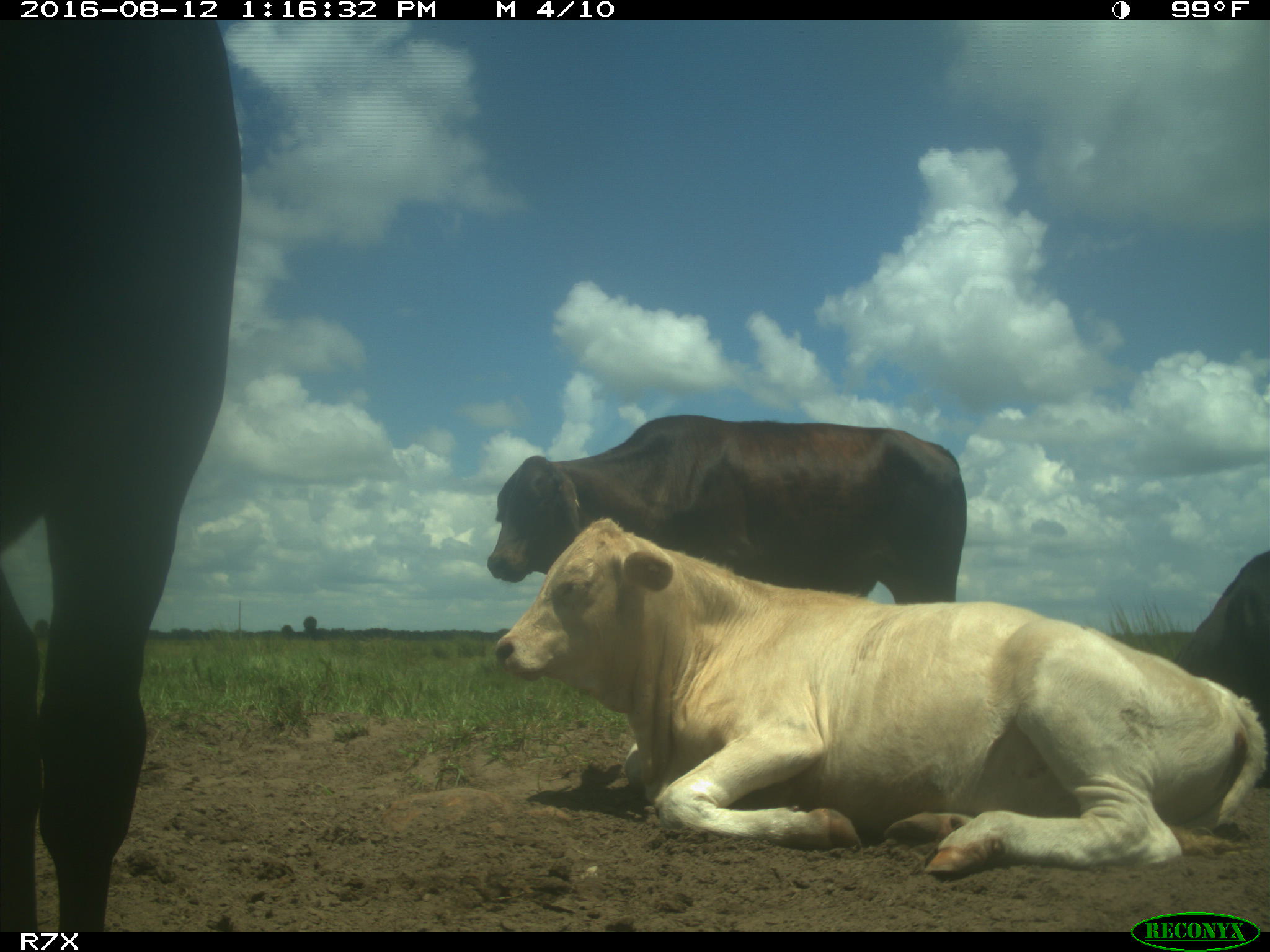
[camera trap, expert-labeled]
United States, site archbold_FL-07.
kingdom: Animalia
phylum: Chordata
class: Mammalia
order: Artiodactyla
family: Bovidae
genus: Bos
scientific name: Bos taurus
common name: domestic cow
Bos taurus (domestic cow).